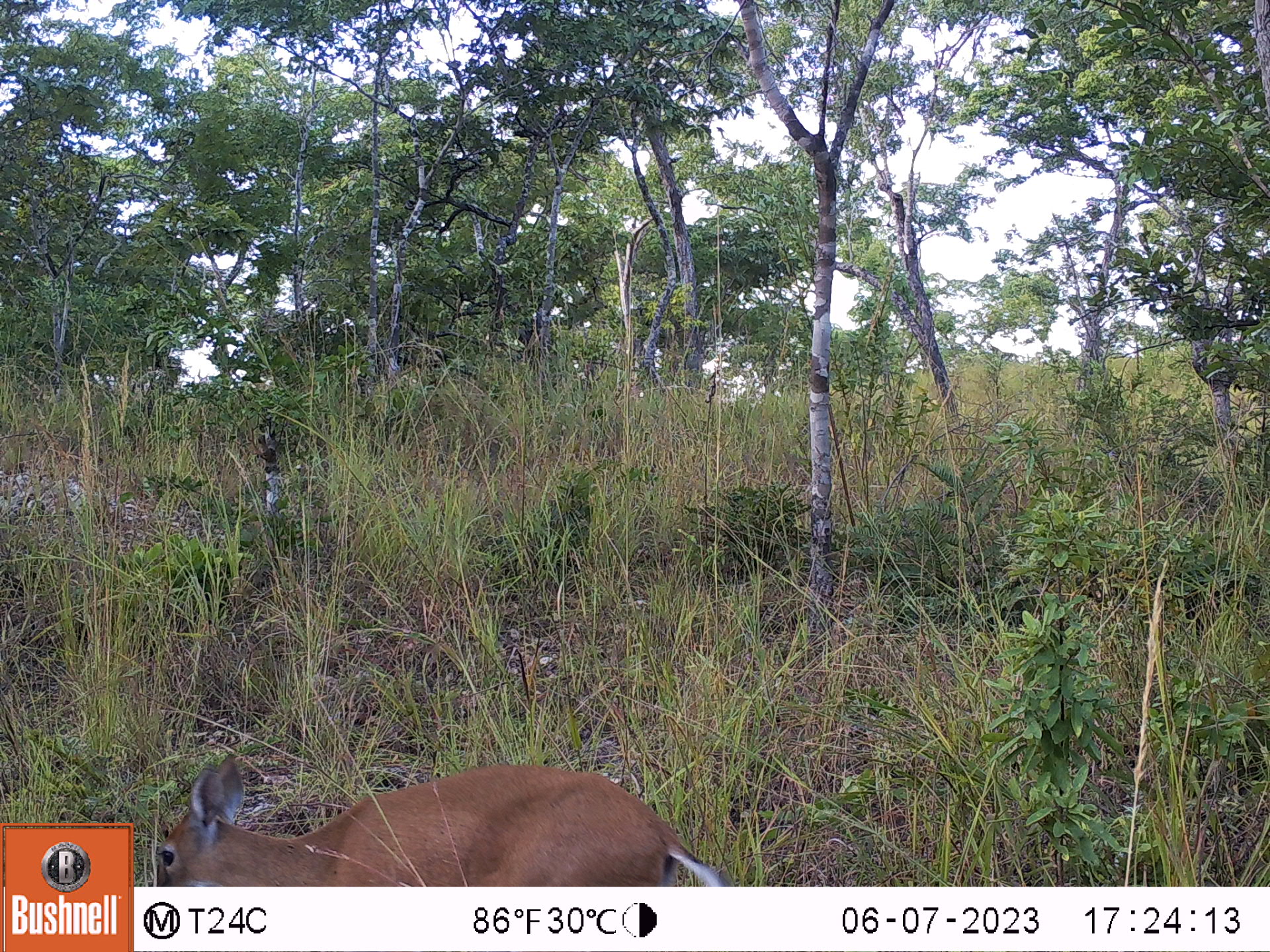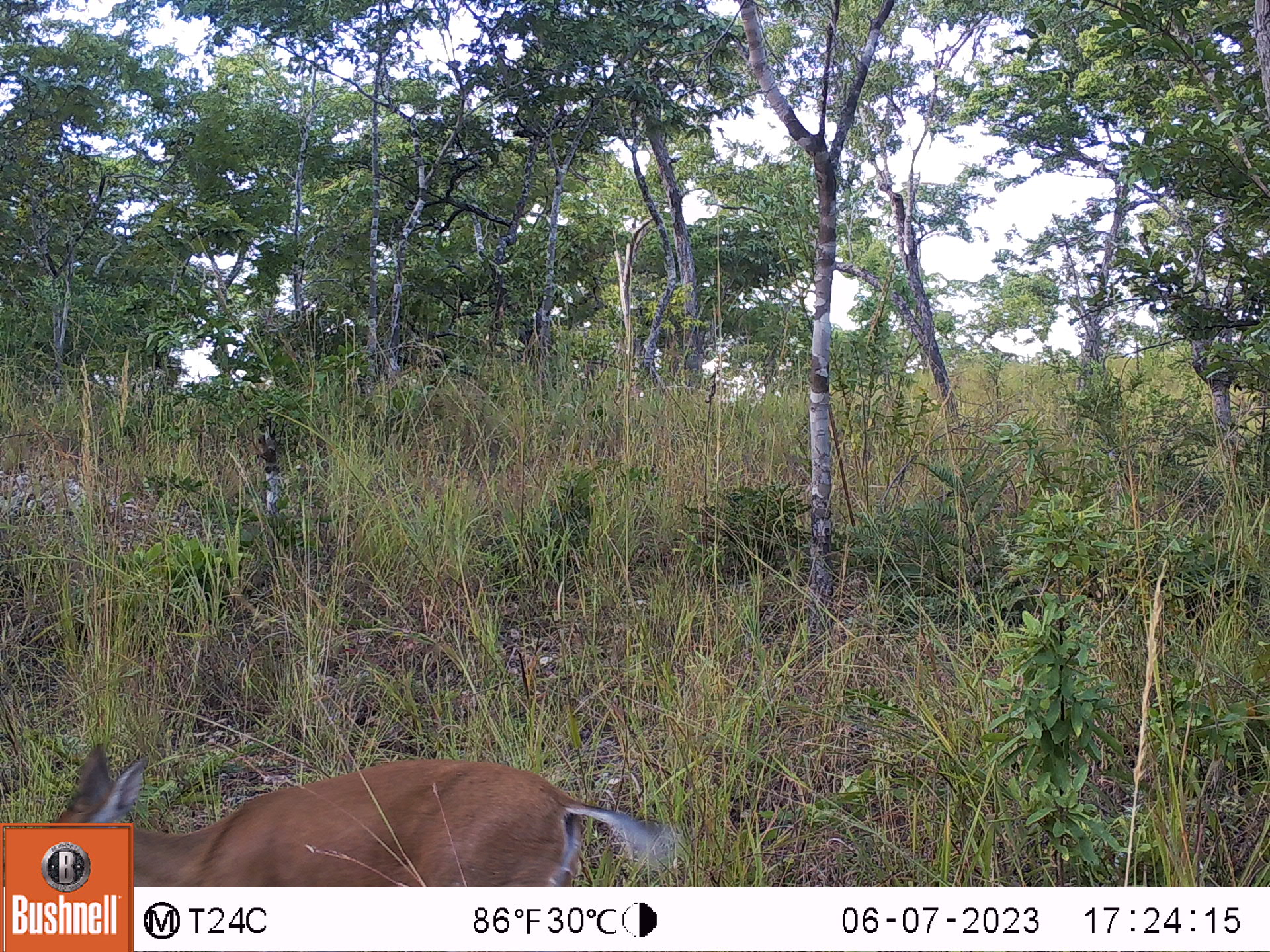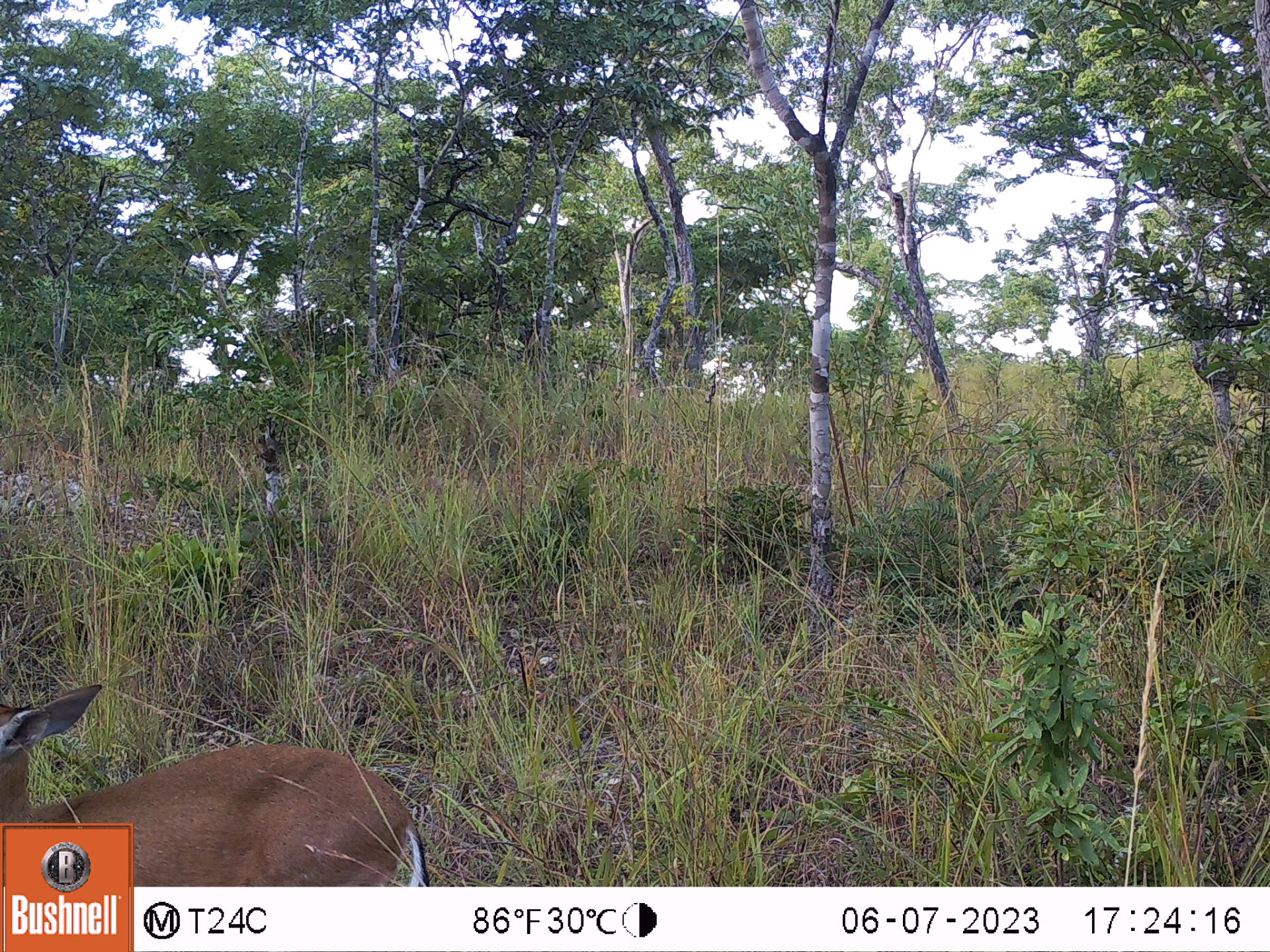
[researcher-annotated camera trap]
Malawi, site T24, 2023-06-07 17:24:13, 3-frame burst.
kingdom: Animalia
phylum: Chordata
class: Mammalia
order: Artiodactyla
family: Bovidae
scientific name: Antilopinae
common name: small antelope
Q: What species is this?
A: Small antelope (Antilopinae).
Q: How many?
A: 1.